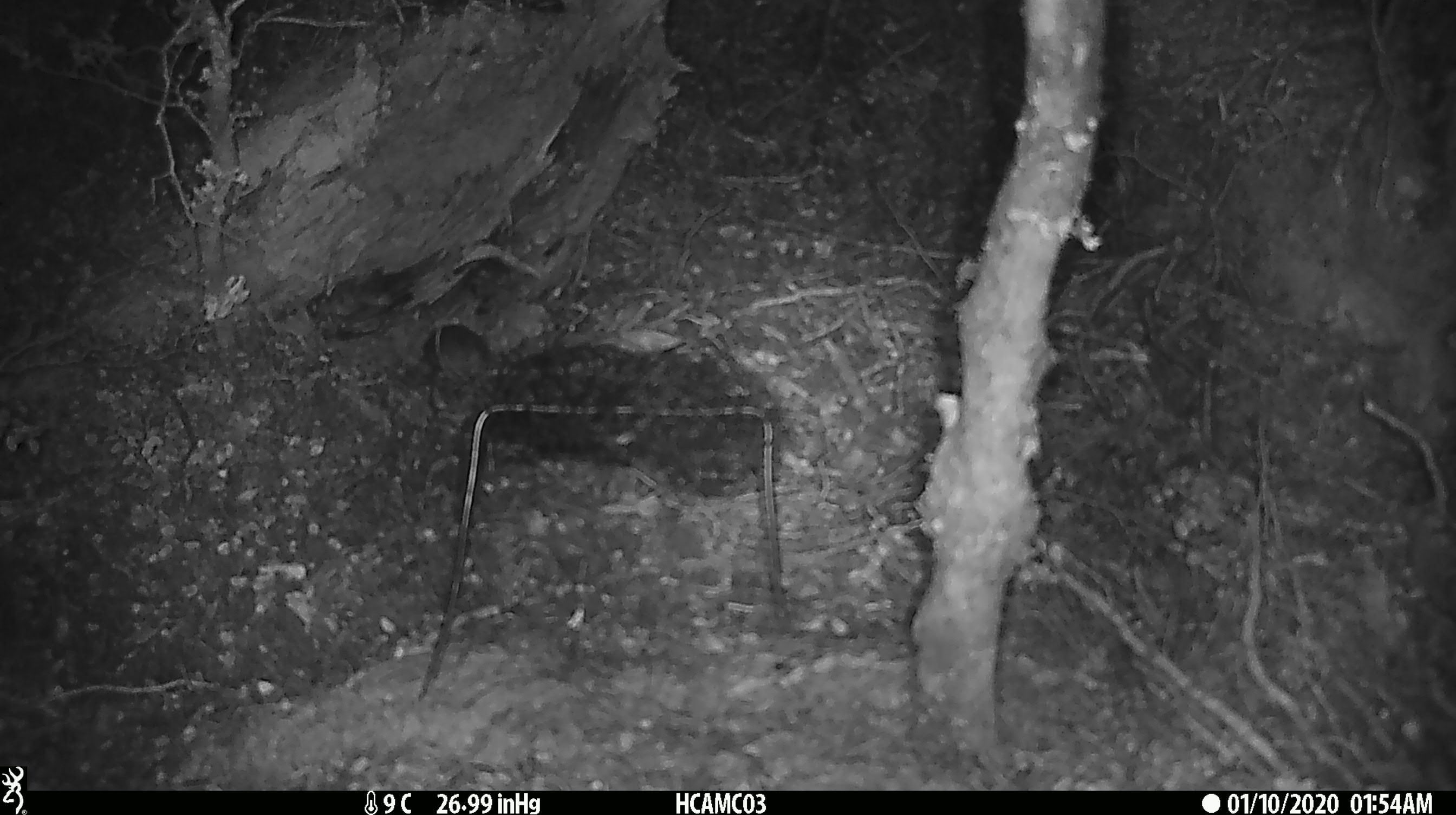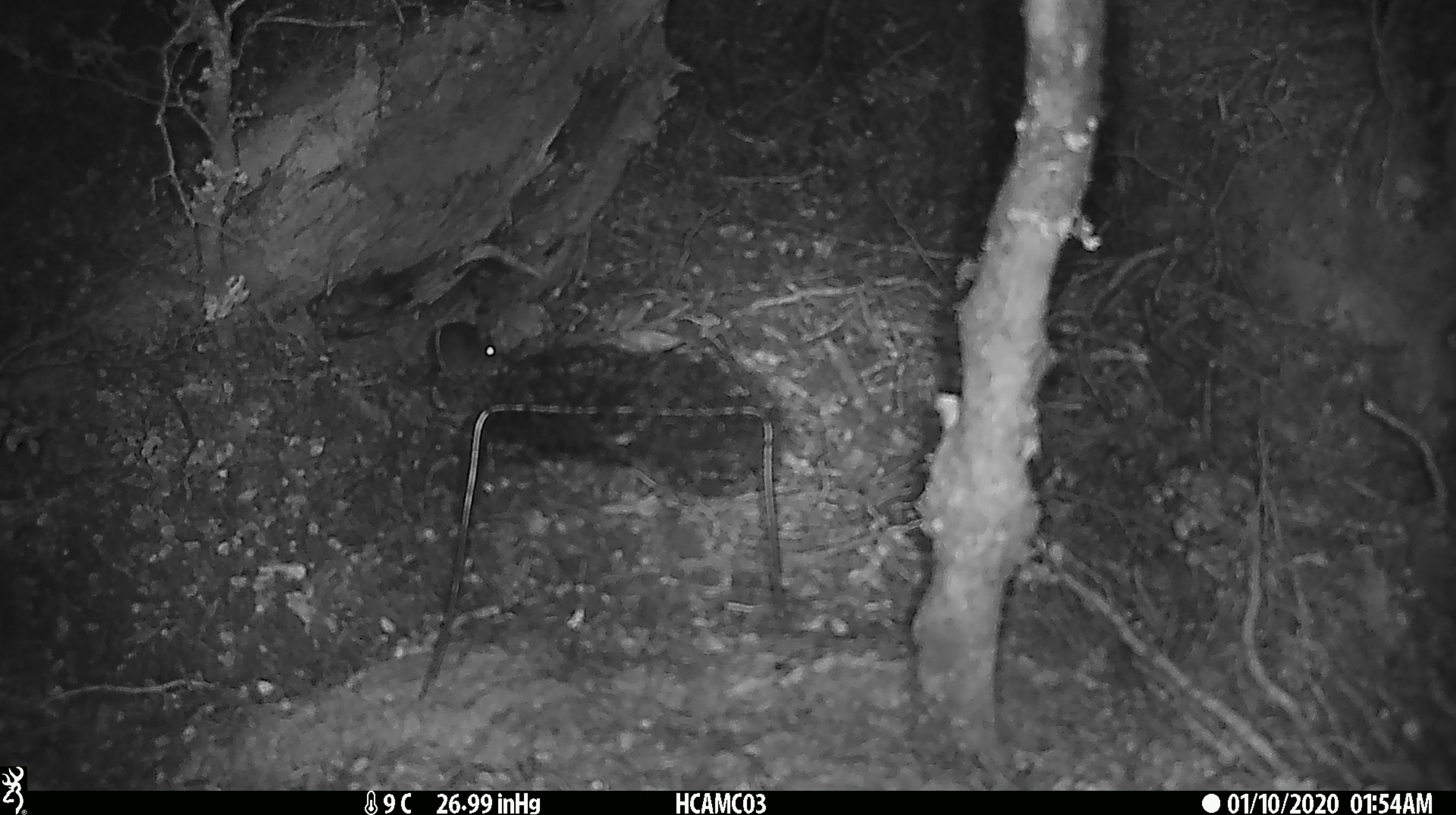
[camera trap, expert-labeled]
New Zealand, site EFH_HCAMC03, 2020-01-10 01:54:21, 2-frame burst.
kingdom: Animalia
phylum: Chordata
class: Mammalia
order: Rodentia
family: Muridae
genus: Mus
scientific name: Mus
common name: mouse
Mouse (Mus).